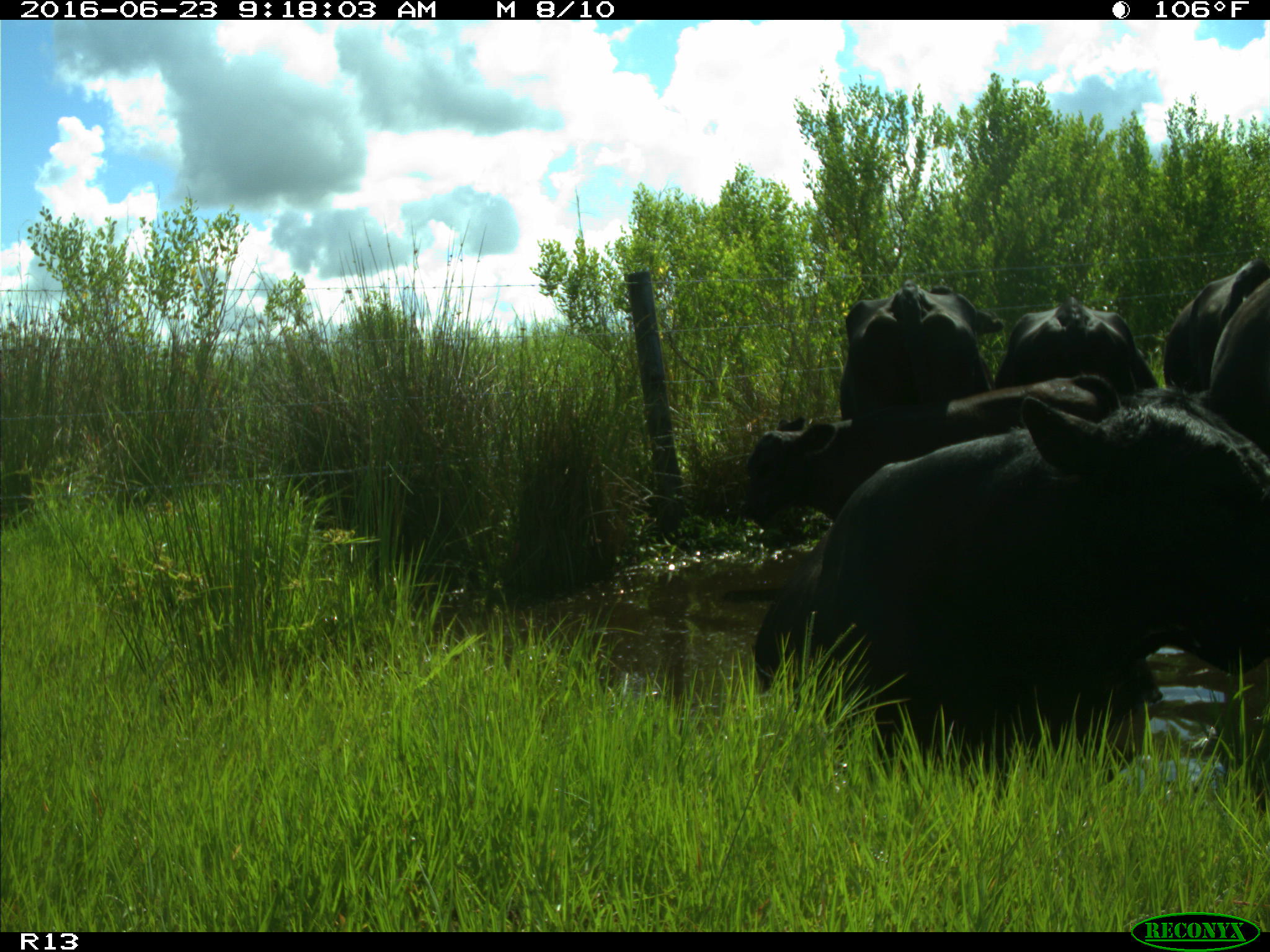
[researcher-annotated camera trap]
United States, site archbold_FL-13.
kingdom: Animalia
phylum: Chordata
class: Mammalia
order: Artiodactyla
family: Bovidae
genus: Bos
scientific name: Bos taurus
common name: domestic cow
Bos taurus (domestic cow).